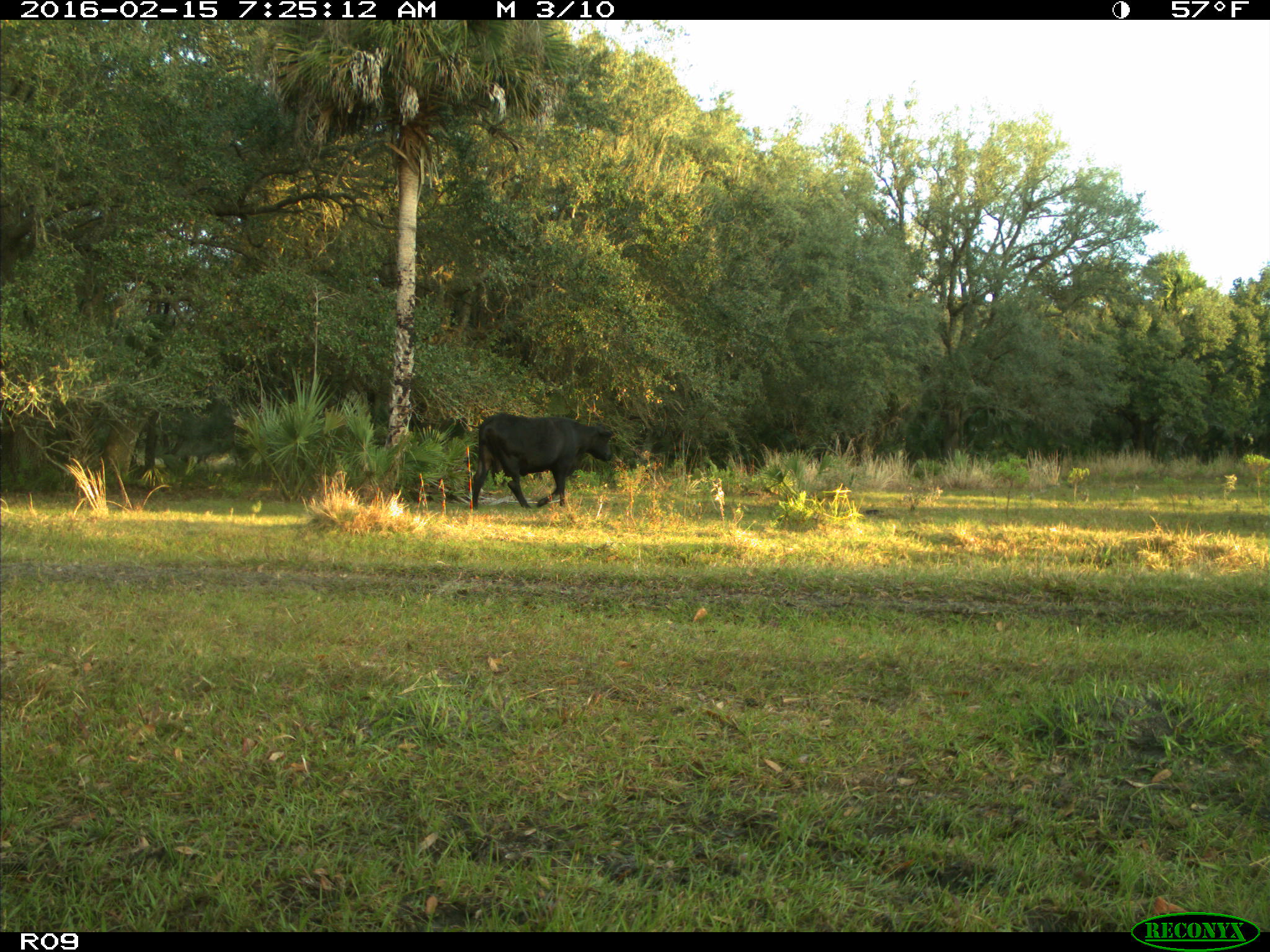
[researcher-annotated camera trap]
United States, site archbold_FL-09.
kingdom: Animalia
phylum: Chordata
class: Mammalia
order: Artiodactyla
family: Bovidae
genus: Bos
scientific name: Bos taurus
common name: domestic cow